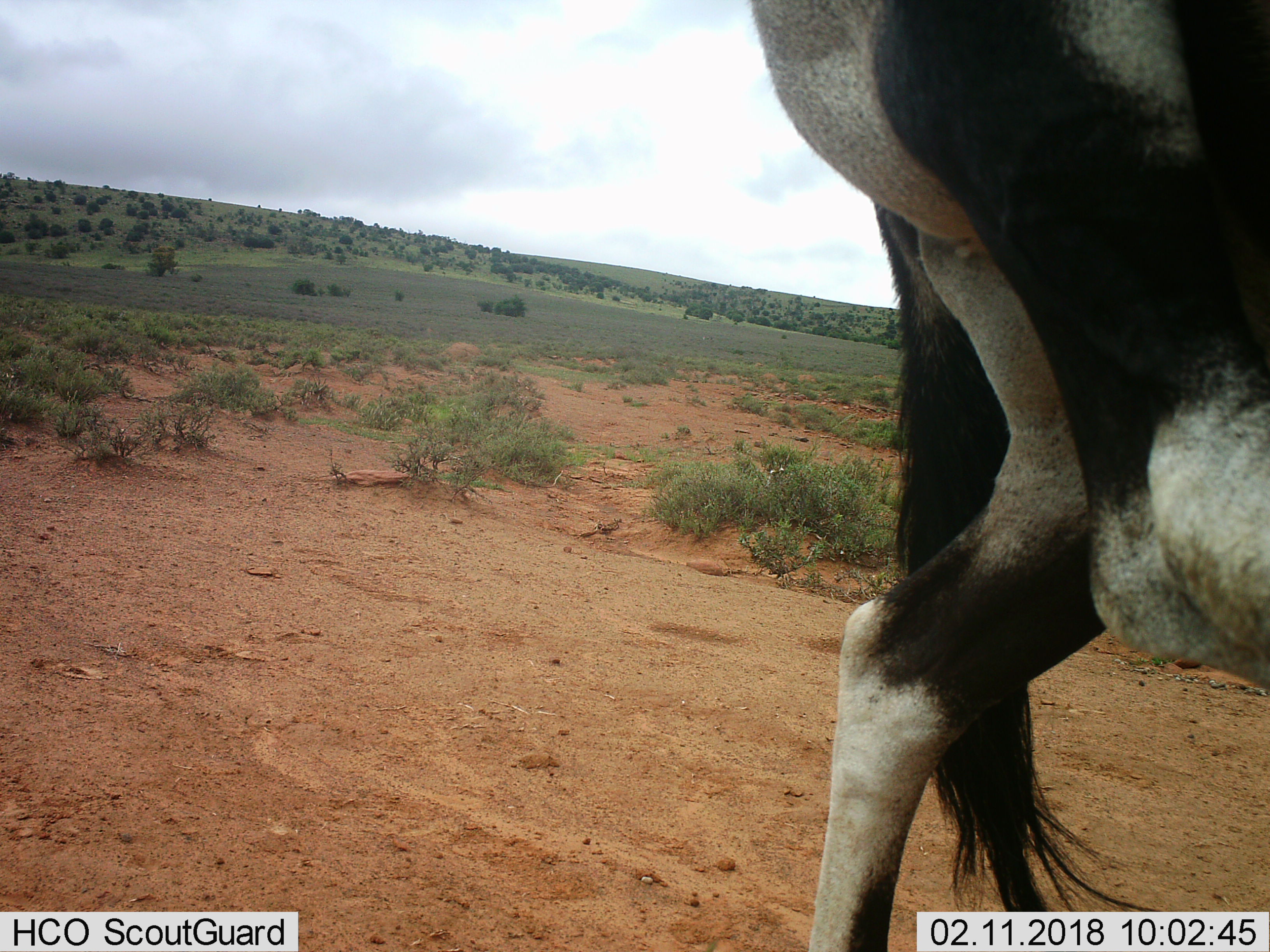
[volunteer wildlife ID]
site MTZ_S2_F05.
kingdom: Animalia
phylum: Chordata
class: Mammalia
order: Artiodactyla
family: Bovidae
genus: Oryx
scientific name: Oryx gazella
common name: gemsbok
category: oryx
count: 1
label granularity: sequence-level